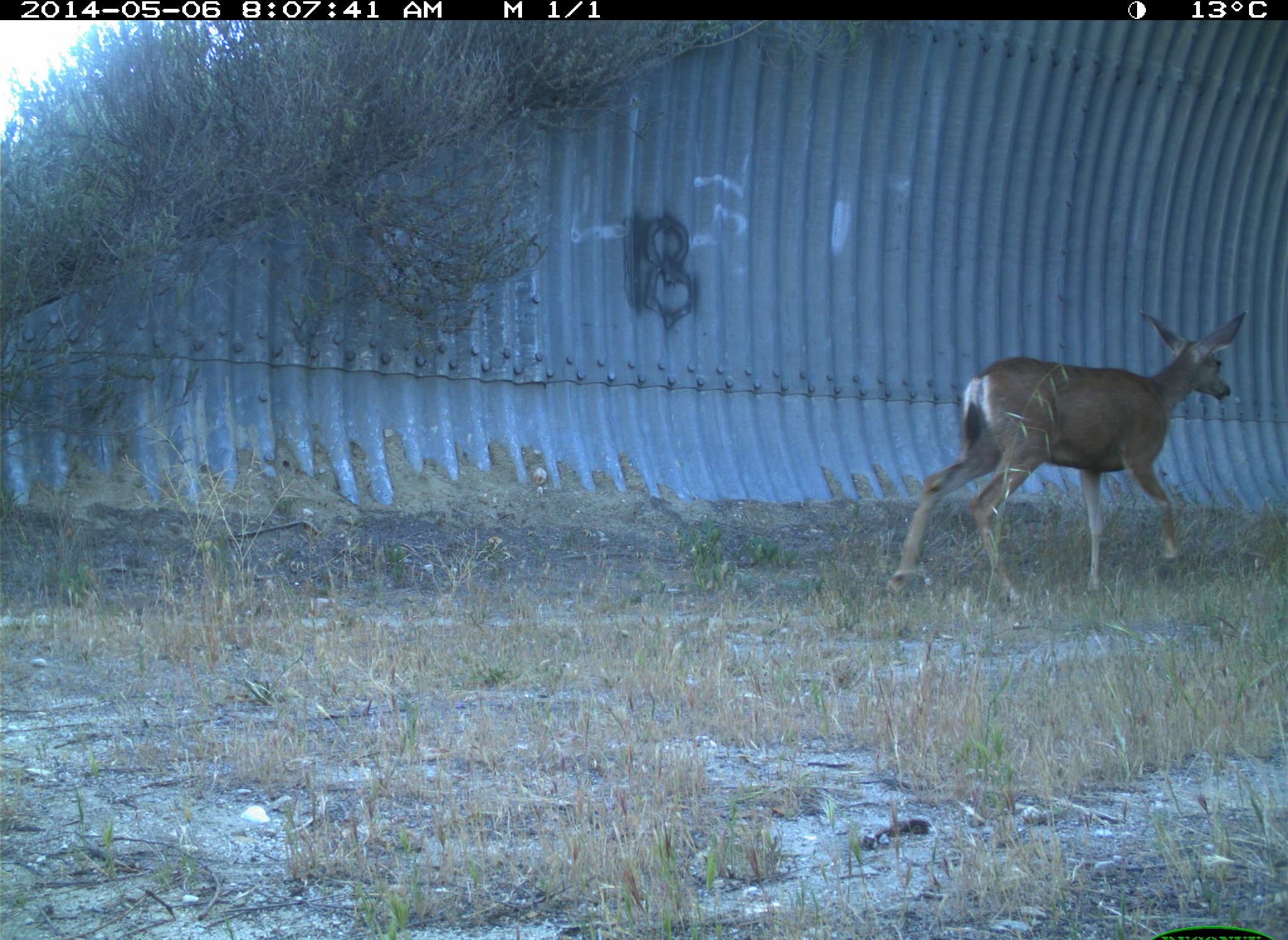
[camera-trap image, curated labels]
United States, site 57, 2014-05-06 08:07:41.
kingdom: Animalia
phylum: Chordata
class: Mammalia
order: Artiodactyla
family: Cervidae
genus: Odocoileus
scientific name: Odocoileus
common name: deer